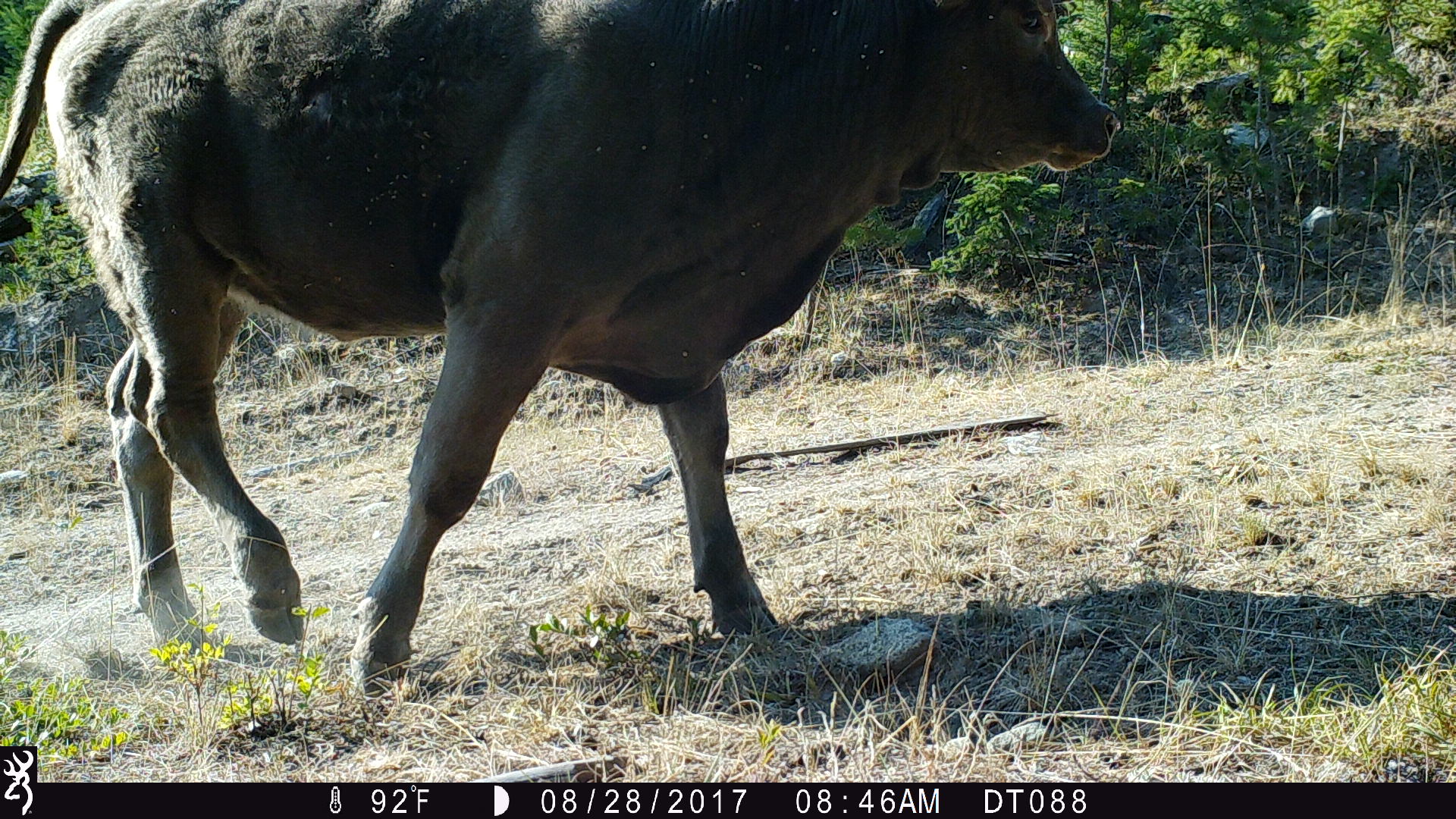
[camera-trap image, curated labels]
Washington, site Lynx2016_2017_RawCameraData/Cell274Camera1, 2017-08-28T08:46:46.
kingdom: Animalia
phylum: Chordata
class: Mammalia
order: Artiodactyla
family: Bovidae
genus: Bos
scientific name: Bos taurus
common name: domestic cattle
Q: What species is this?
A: Domestic cattle (Bos taurus).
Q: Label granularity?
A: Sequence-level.